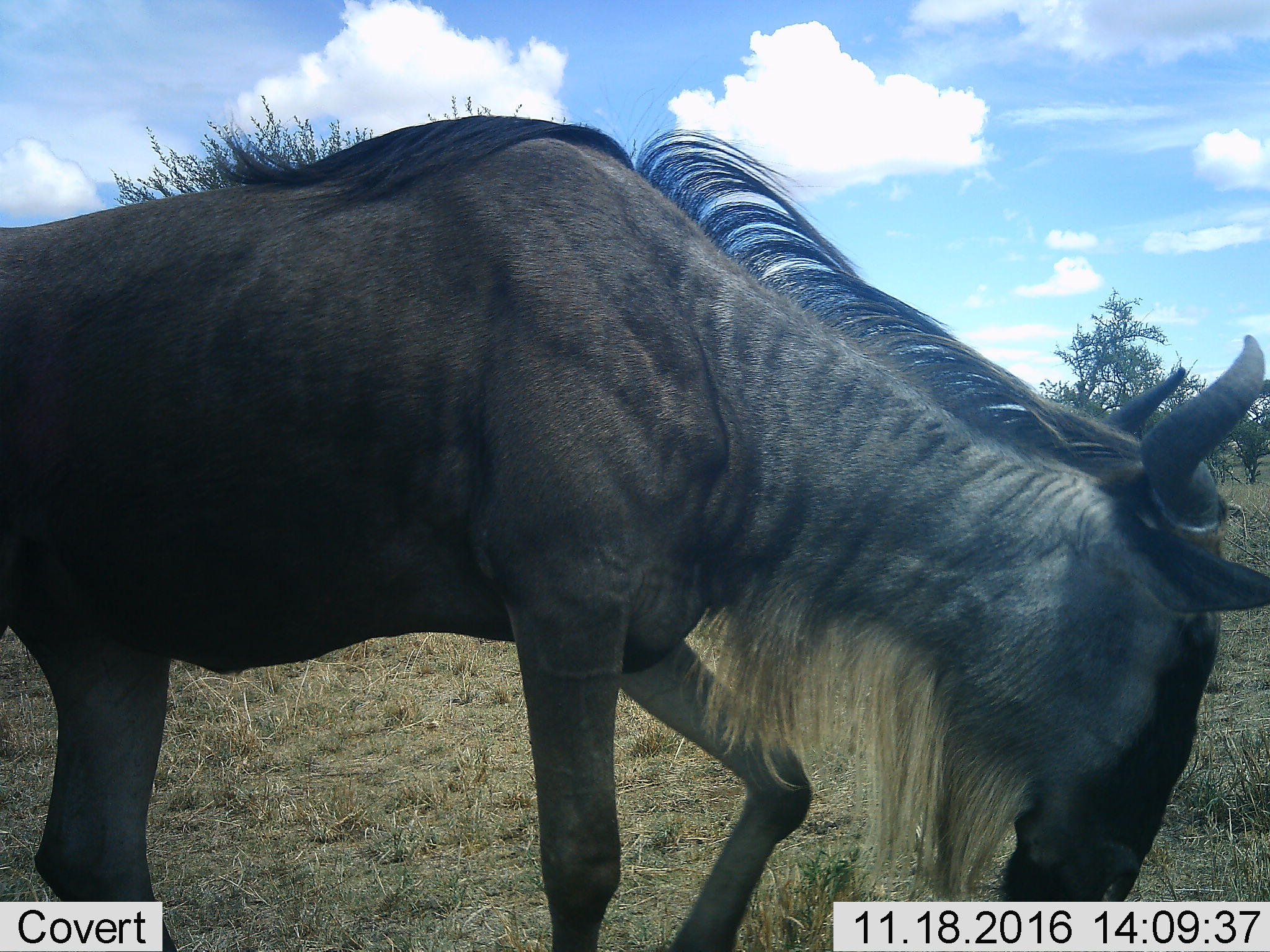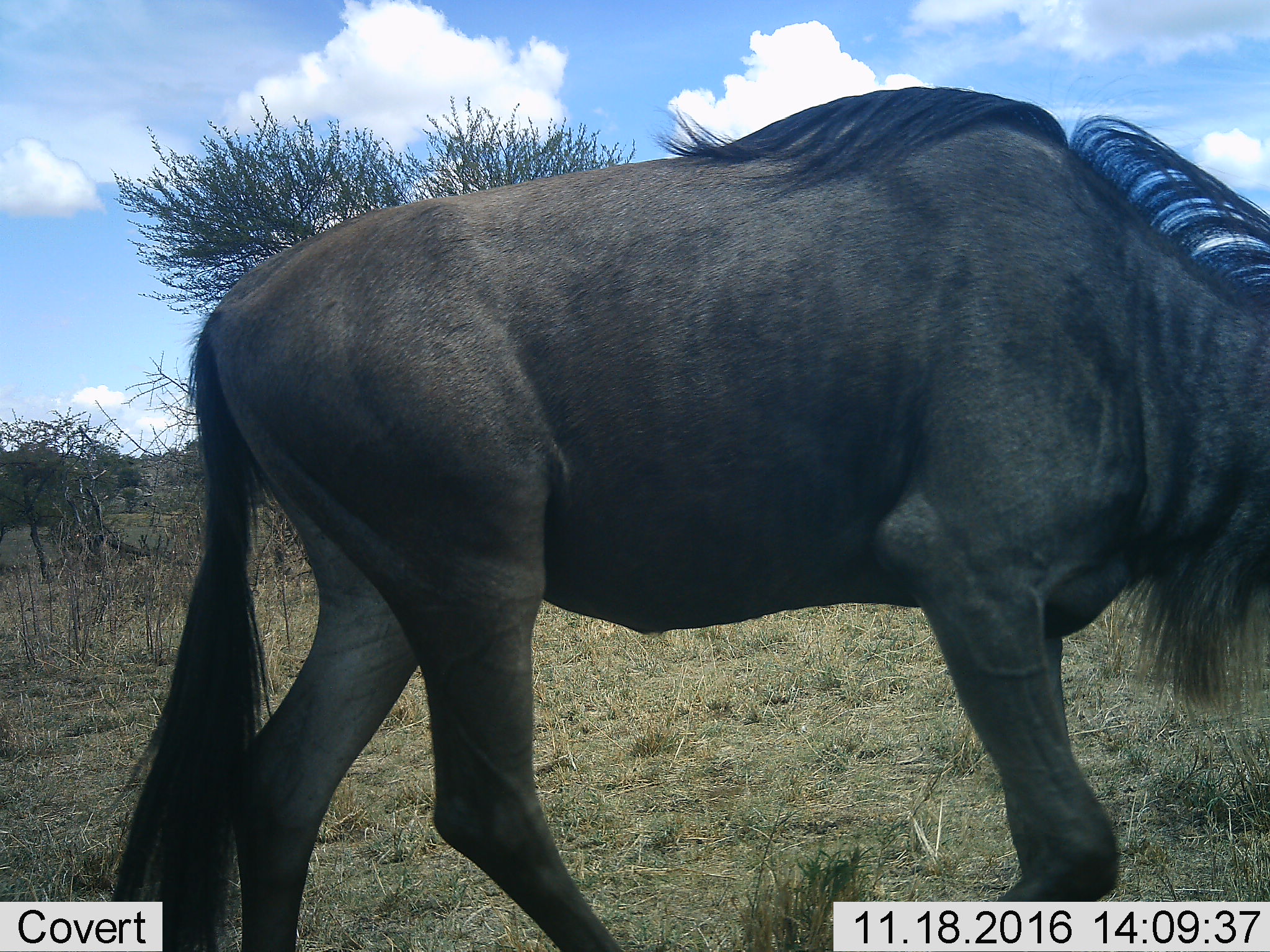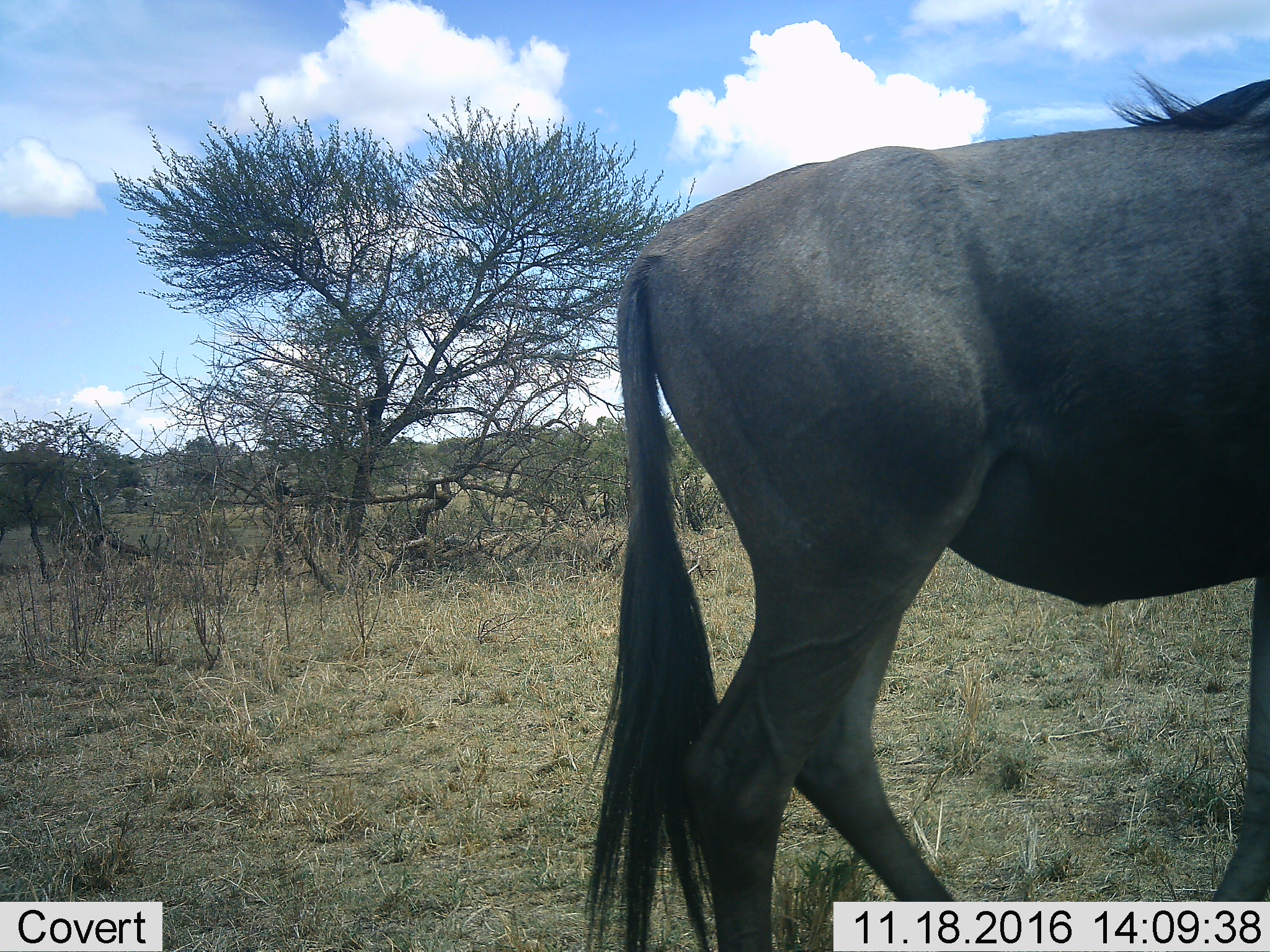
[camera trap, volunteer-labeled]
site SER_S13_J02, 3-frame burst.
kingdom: Animalia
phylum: Chordata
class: Mammalia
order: Artiodactyla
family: Bovidae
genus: Connochaetes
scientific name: Connochaetes taurinus taurinus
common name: blue wildebeest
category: wildebeestblue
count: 1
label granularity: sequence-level